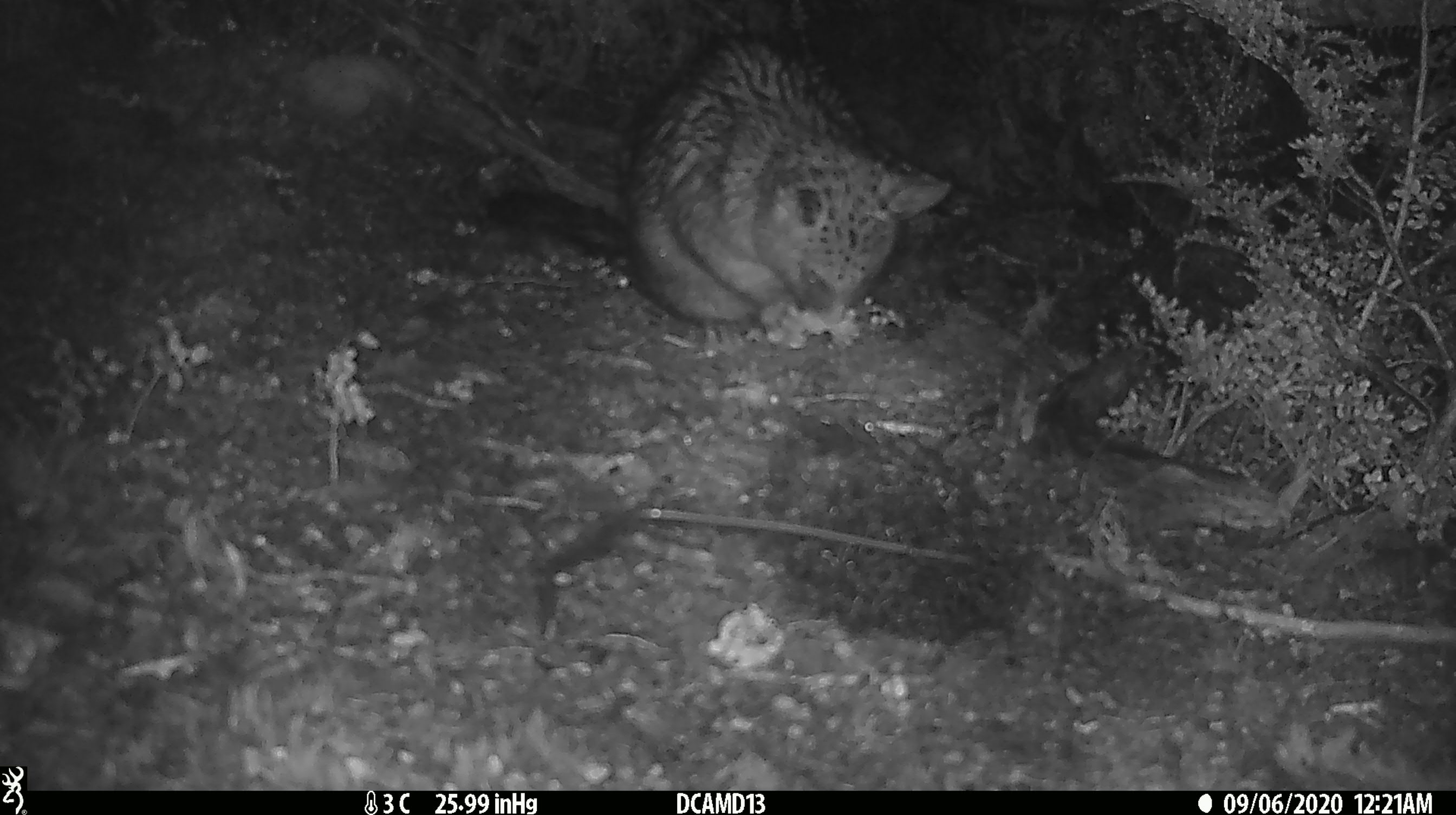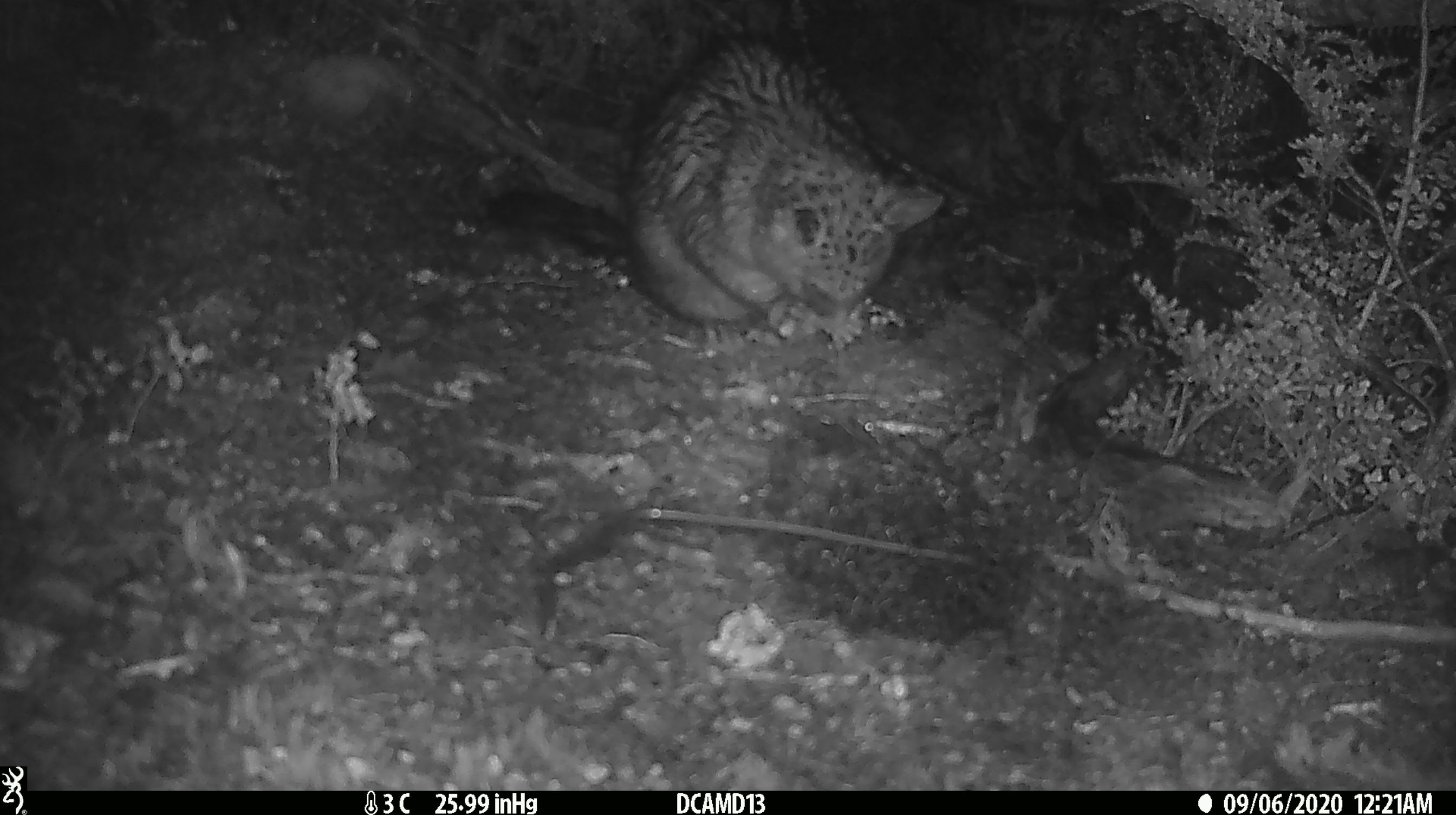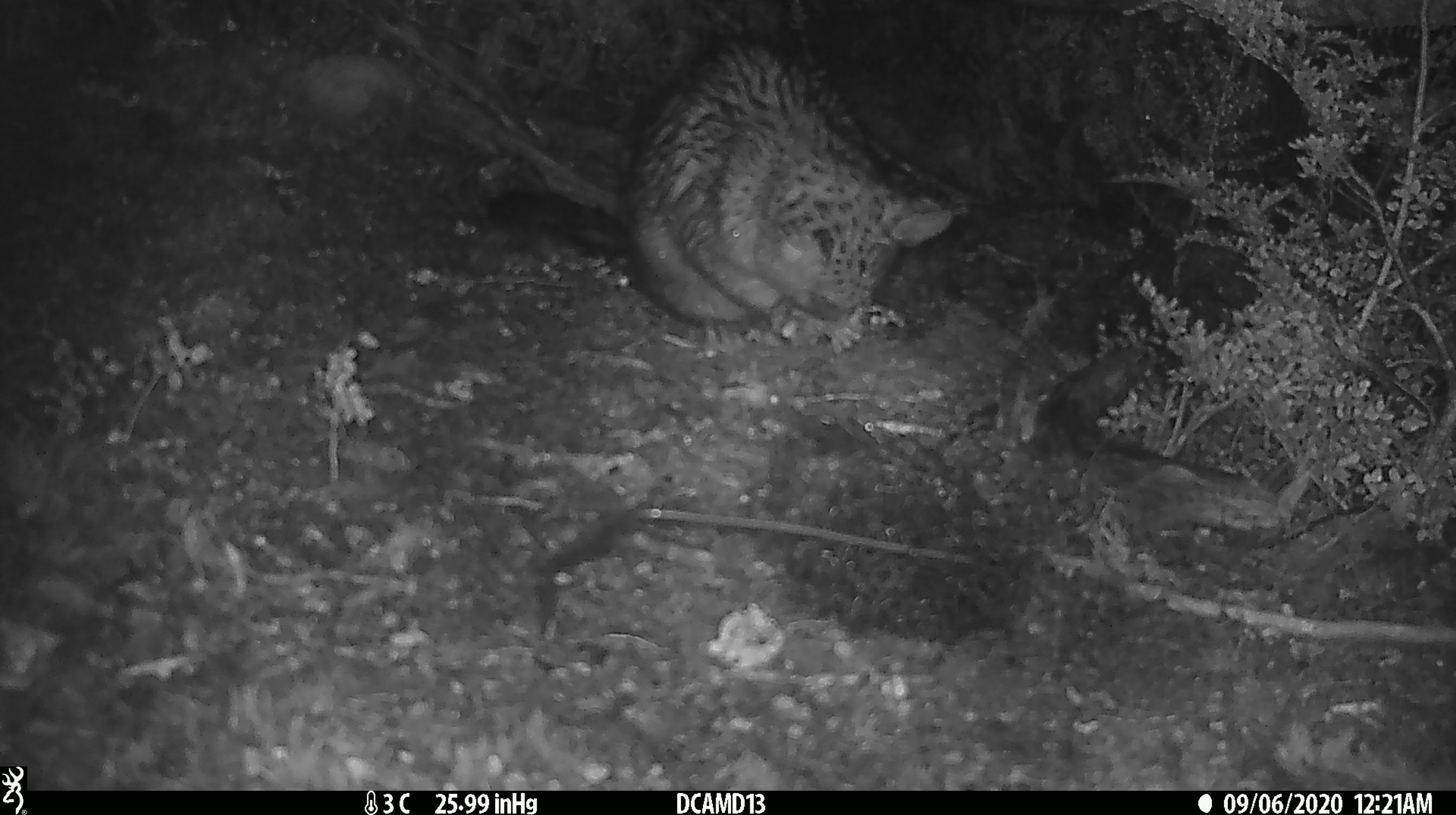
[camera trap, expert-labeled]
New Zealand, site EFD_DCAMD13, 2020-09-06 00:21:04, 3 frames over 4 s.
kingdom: Animalia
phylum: Chordata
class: Mammalia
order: Diprotodontia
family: Phalangeridae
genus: Trichosurus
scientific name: Trichosurus vulpecula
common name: common brushtail possum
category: possum